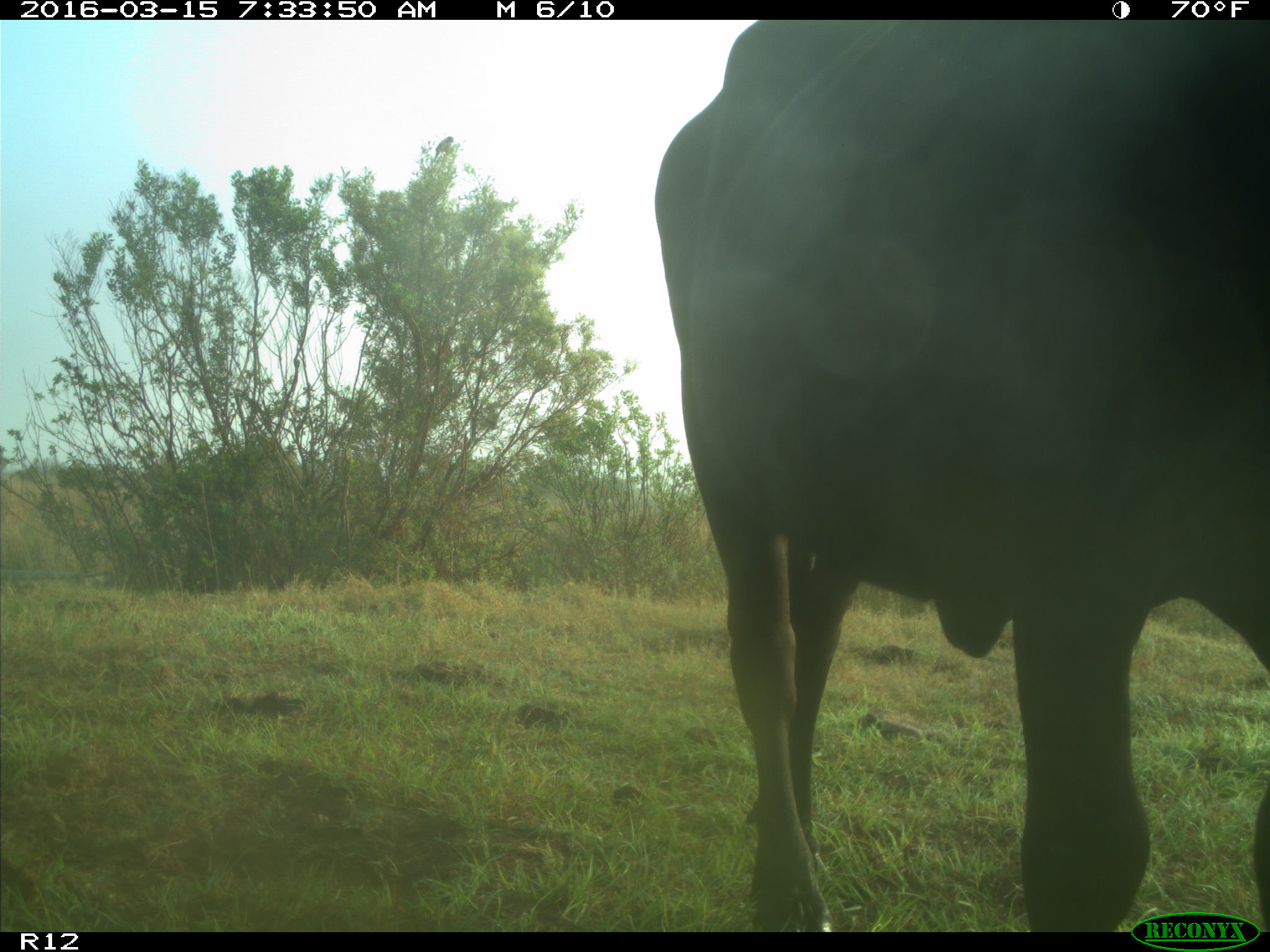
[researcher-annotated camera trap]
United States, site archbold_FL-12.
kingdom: Animalia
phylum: Chordata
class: Mammalia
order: Artiodactyla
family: Bovidae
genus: Bos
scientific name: Bos taurus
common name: domestic cow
Bos taurus (domestic cow).